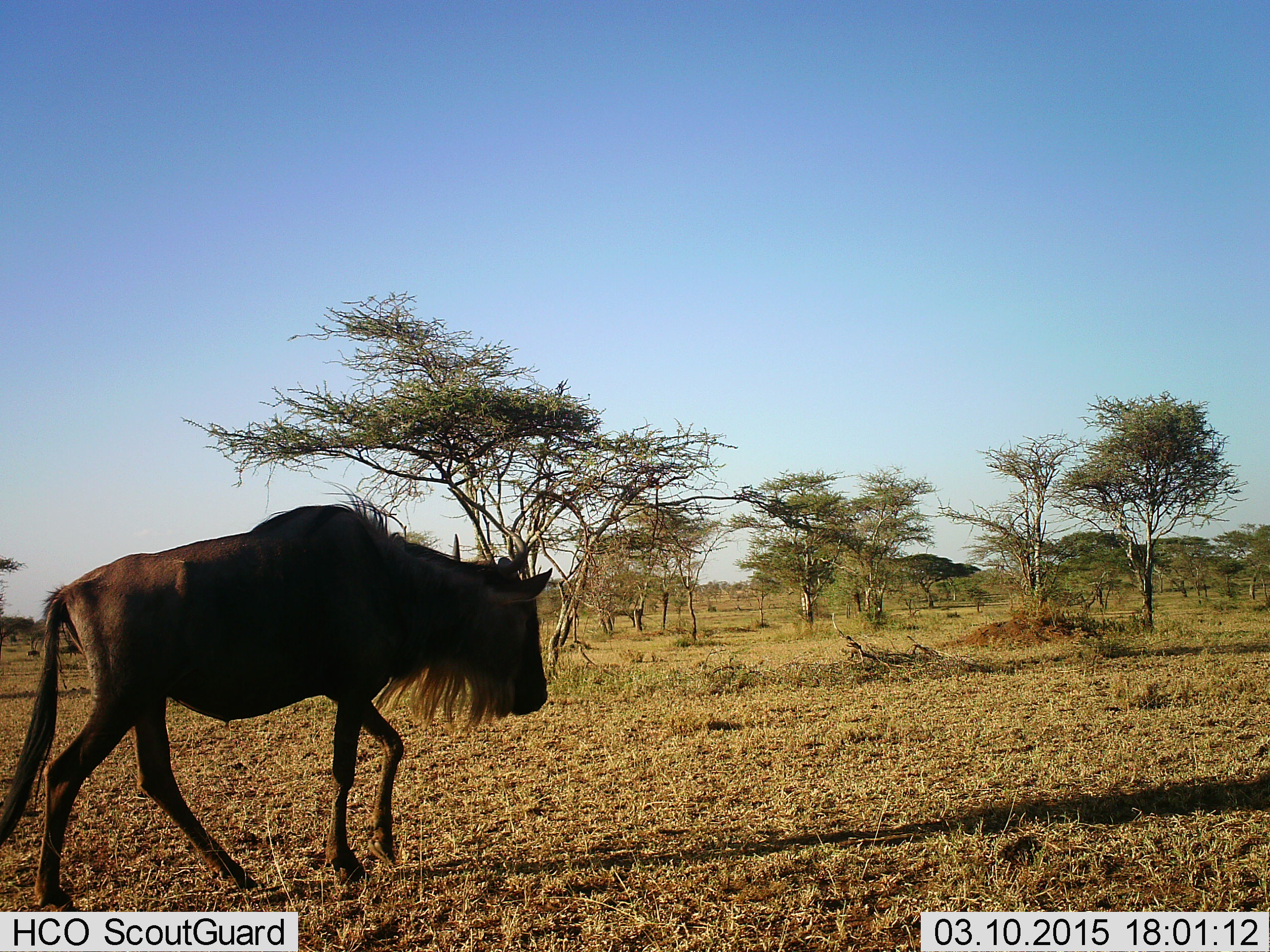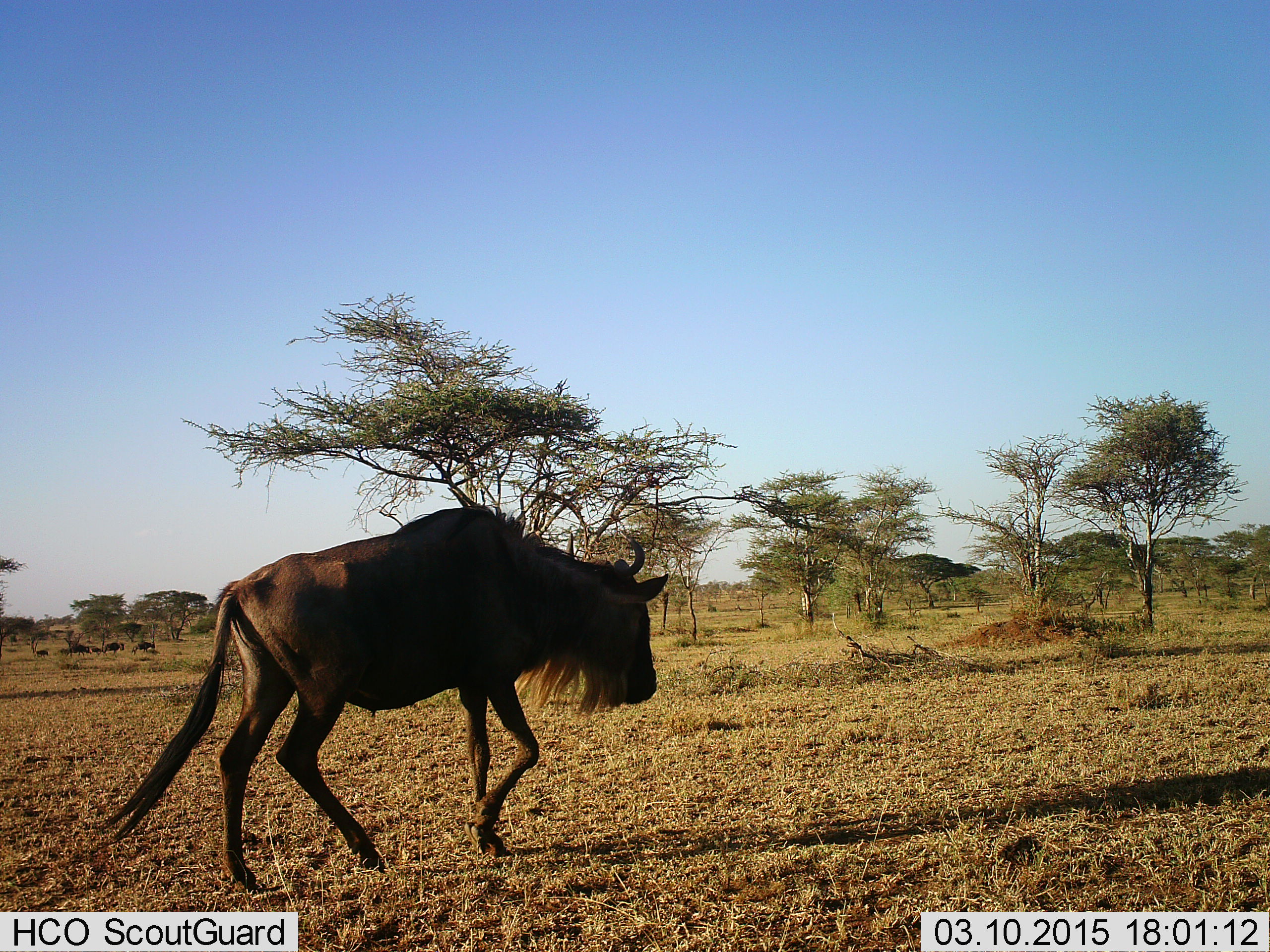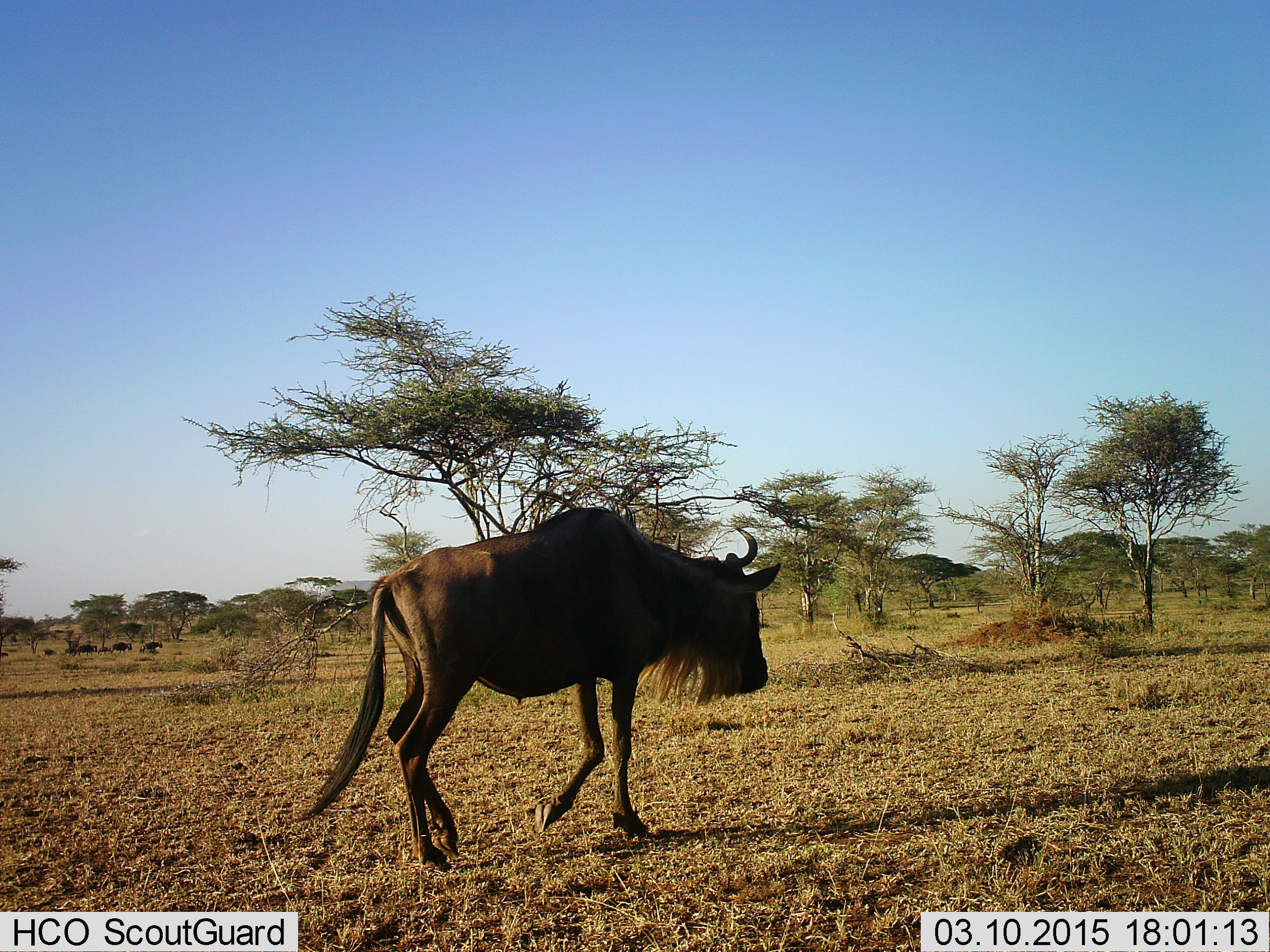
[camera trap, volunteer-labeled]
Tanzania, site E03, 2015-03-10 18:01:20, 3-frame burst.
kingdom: Animalia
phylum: Chordata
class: Mammalia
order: Artiodactyla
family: Bovidae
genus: Connochaetes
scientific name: Connochaetes taurinus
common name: blue wildebeest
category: wildebeest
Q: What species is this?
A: Wildebeest (blue wildebeest) (Connochaetes taurinus).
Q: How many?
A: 7.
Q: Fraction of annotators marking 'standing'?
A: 10%.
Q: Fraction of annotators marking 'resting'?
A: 0%.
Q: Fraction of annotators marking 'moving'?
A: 100%.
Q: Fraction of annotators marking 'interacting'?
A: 0%.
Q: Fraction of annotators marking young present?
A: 10%.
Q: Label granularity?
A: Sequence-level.